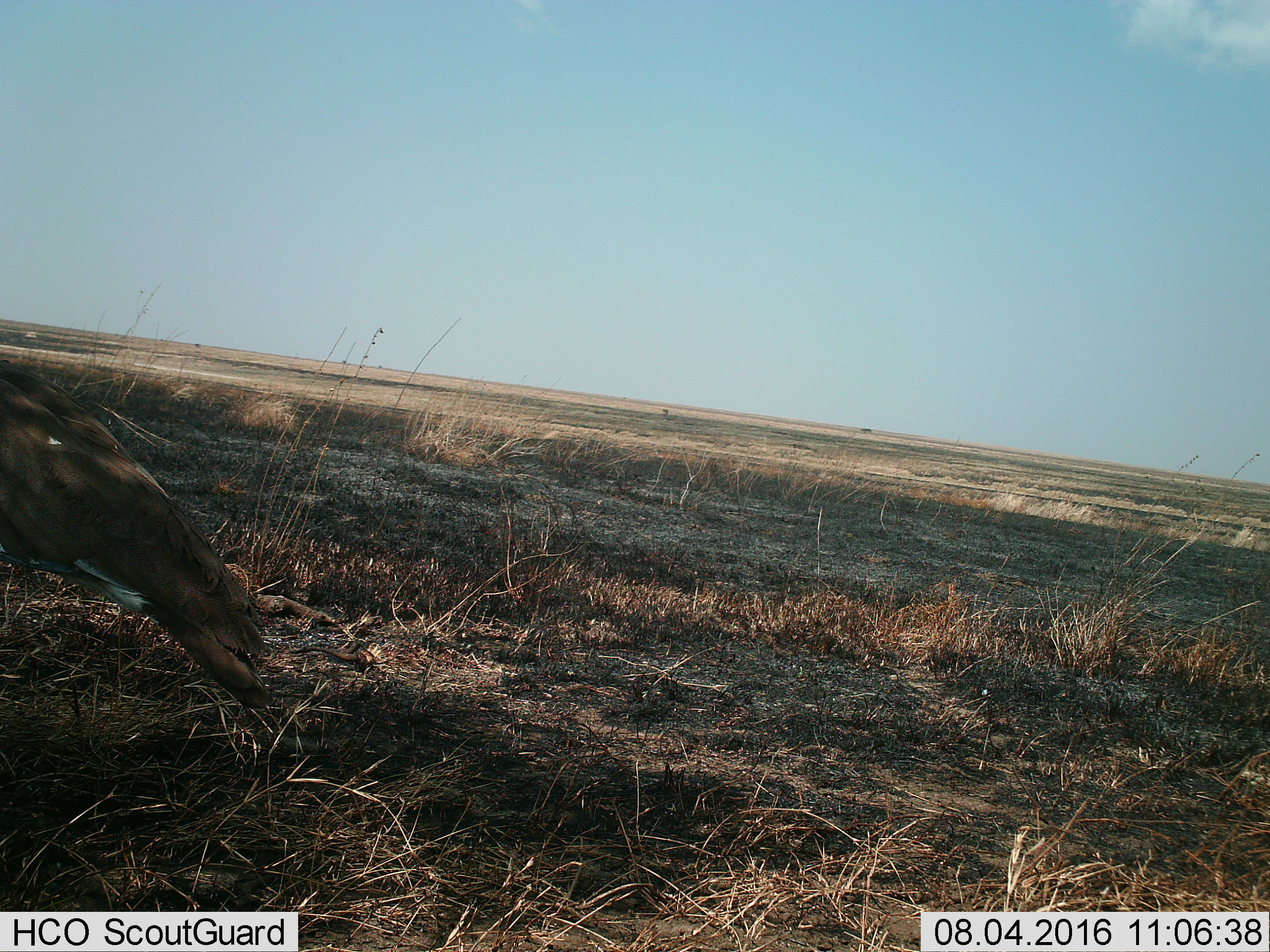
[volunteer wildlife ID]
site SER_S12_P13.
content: unidentified animal